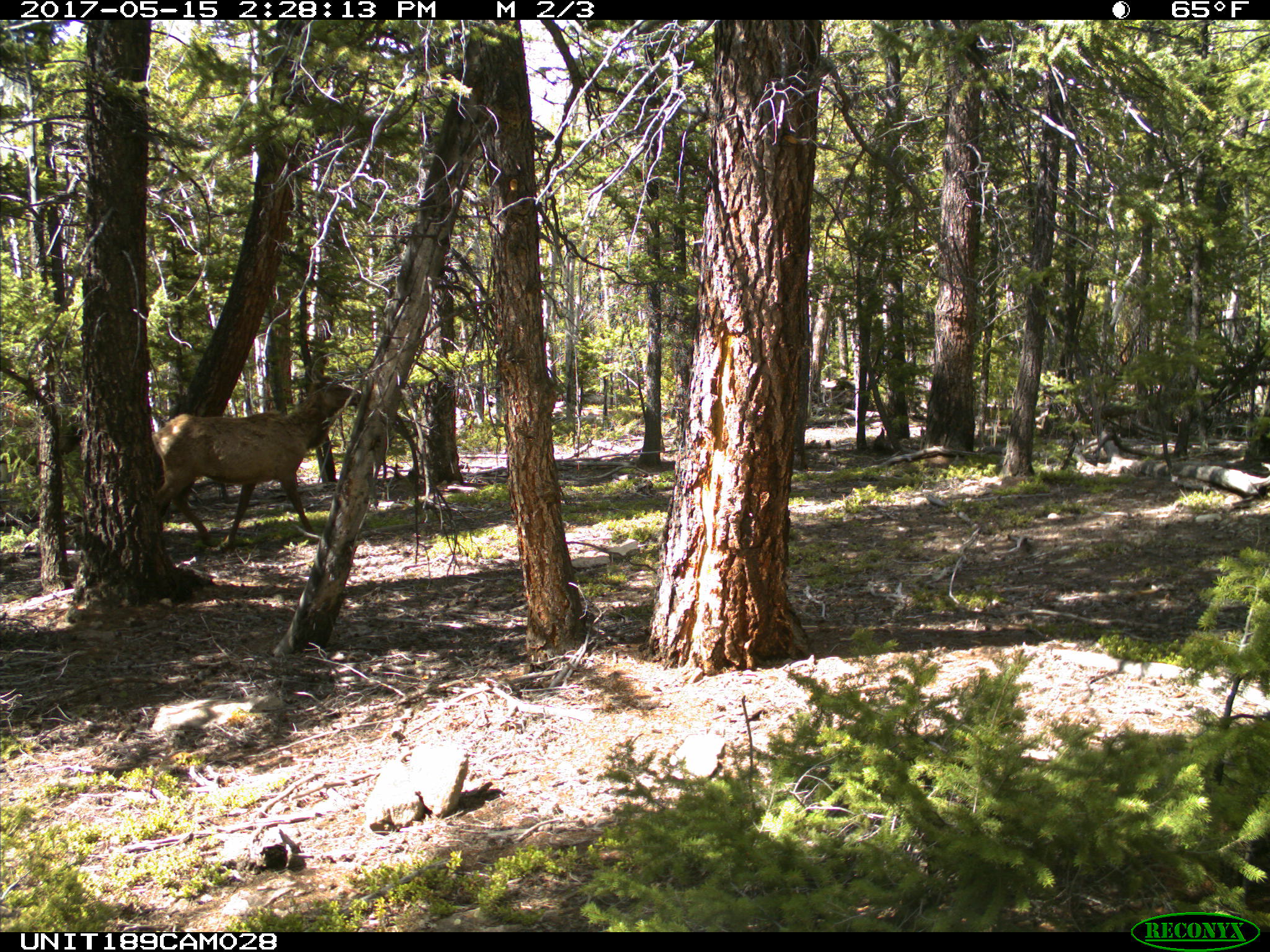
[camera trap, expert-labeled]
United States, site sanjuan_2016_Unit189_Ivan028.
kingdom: Animalia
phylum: Chordata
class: Mammalia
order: Artiodactyla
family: Cervidae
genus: Cervus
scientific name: Cervus elaphus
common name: red deer